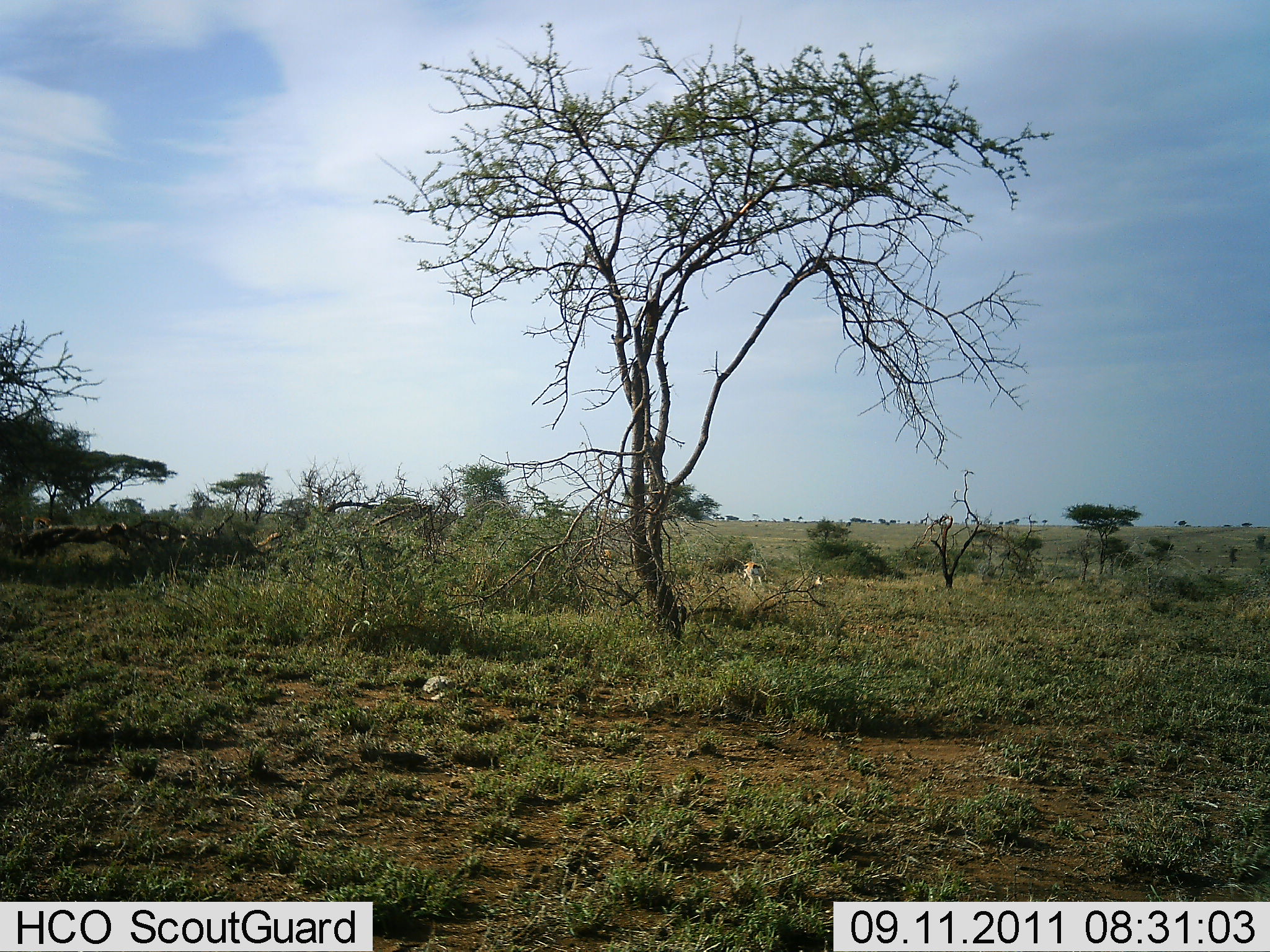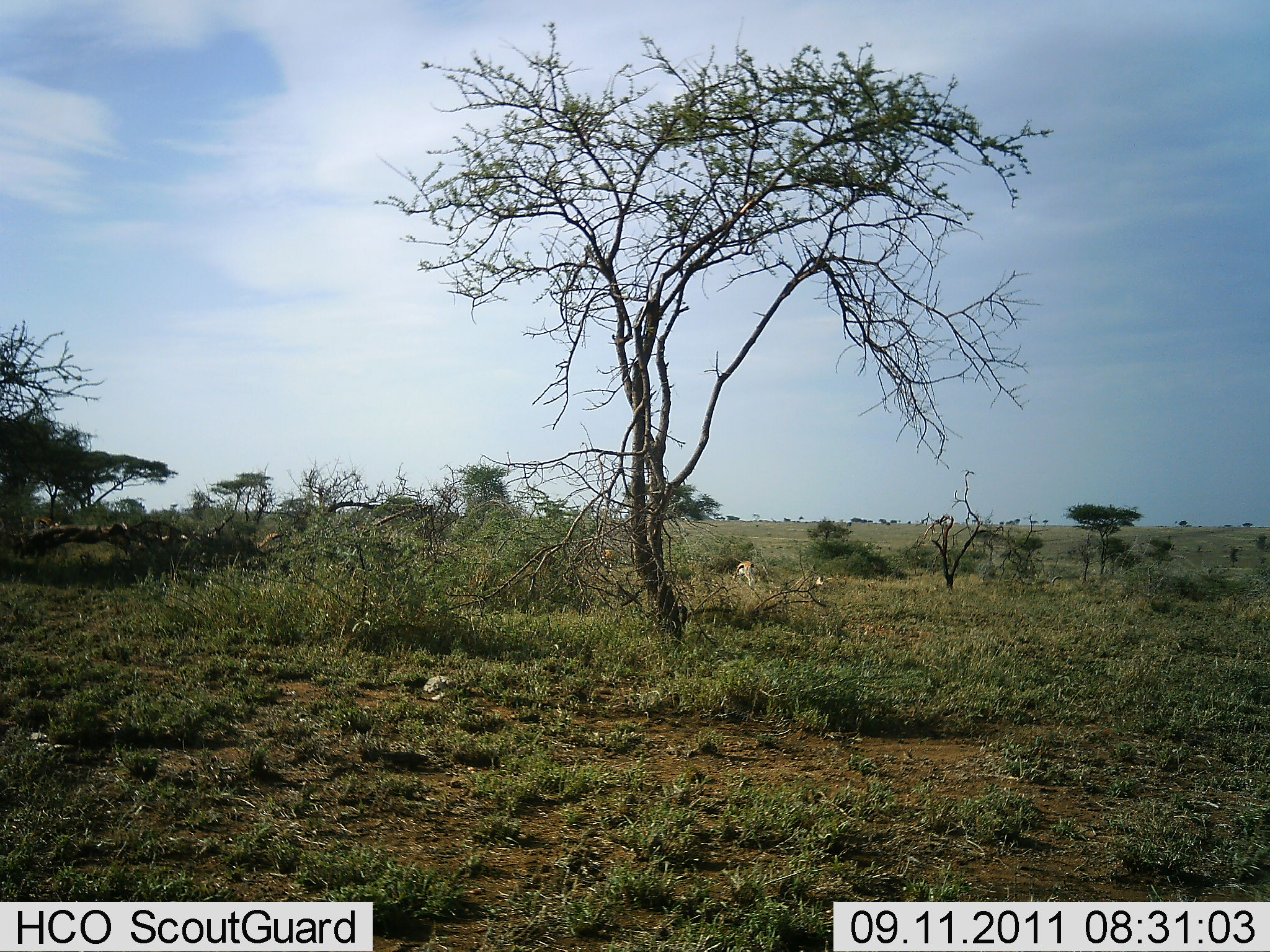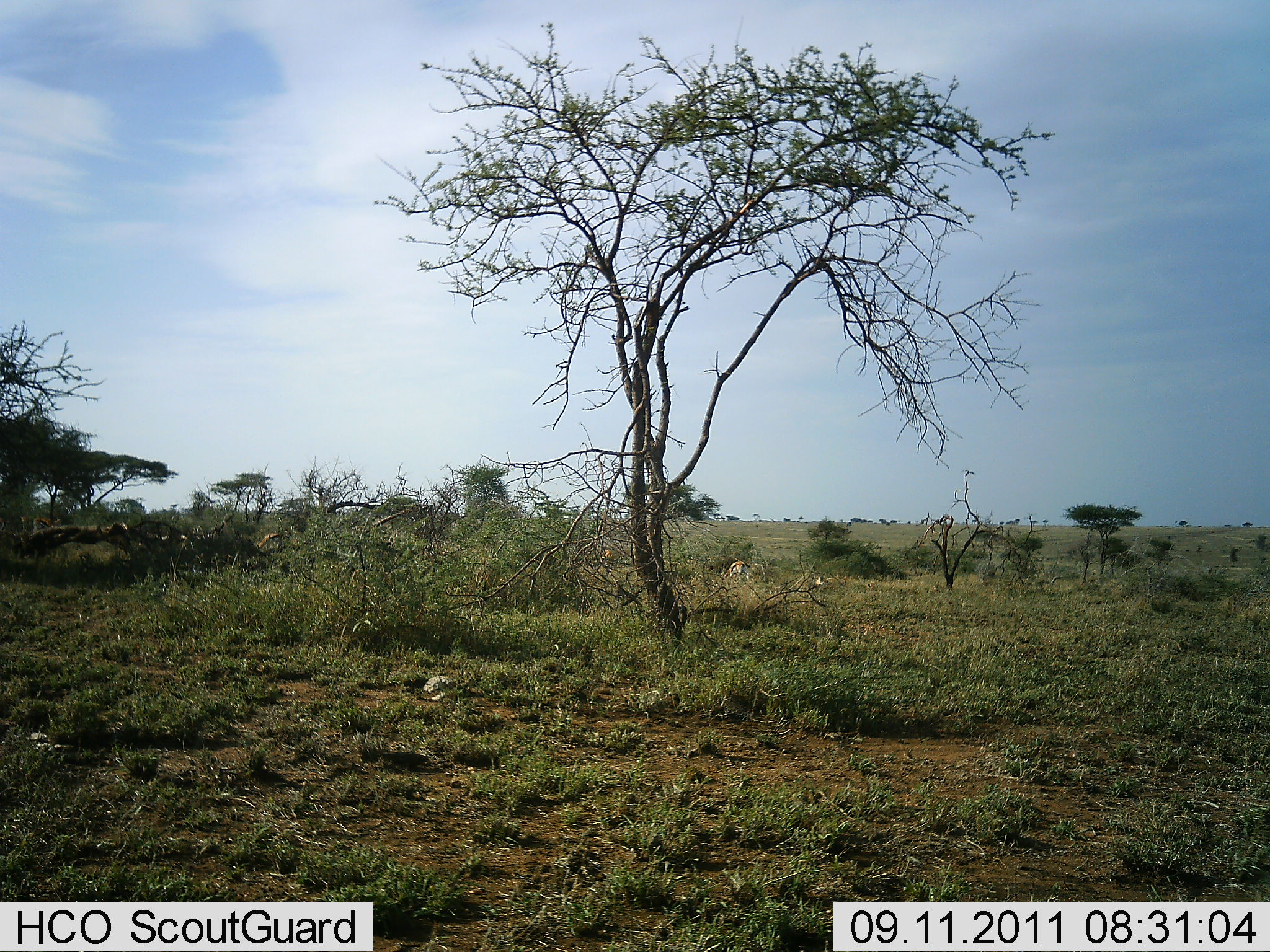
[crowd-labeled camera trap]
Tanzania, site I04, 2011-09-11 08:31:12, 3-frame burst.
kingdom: Animalia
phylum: Chordata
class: Mammalia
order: Artiodactyla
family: Bovidae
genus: Eudorcas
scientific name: Eudorcas thomsonii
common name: thomson's gazelle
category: gazellethomsons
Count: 1.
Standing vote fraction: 44%.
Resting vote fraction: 0%.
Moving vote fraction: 22%.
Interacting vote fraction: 0%.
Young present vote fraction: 0%.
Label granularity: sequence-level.